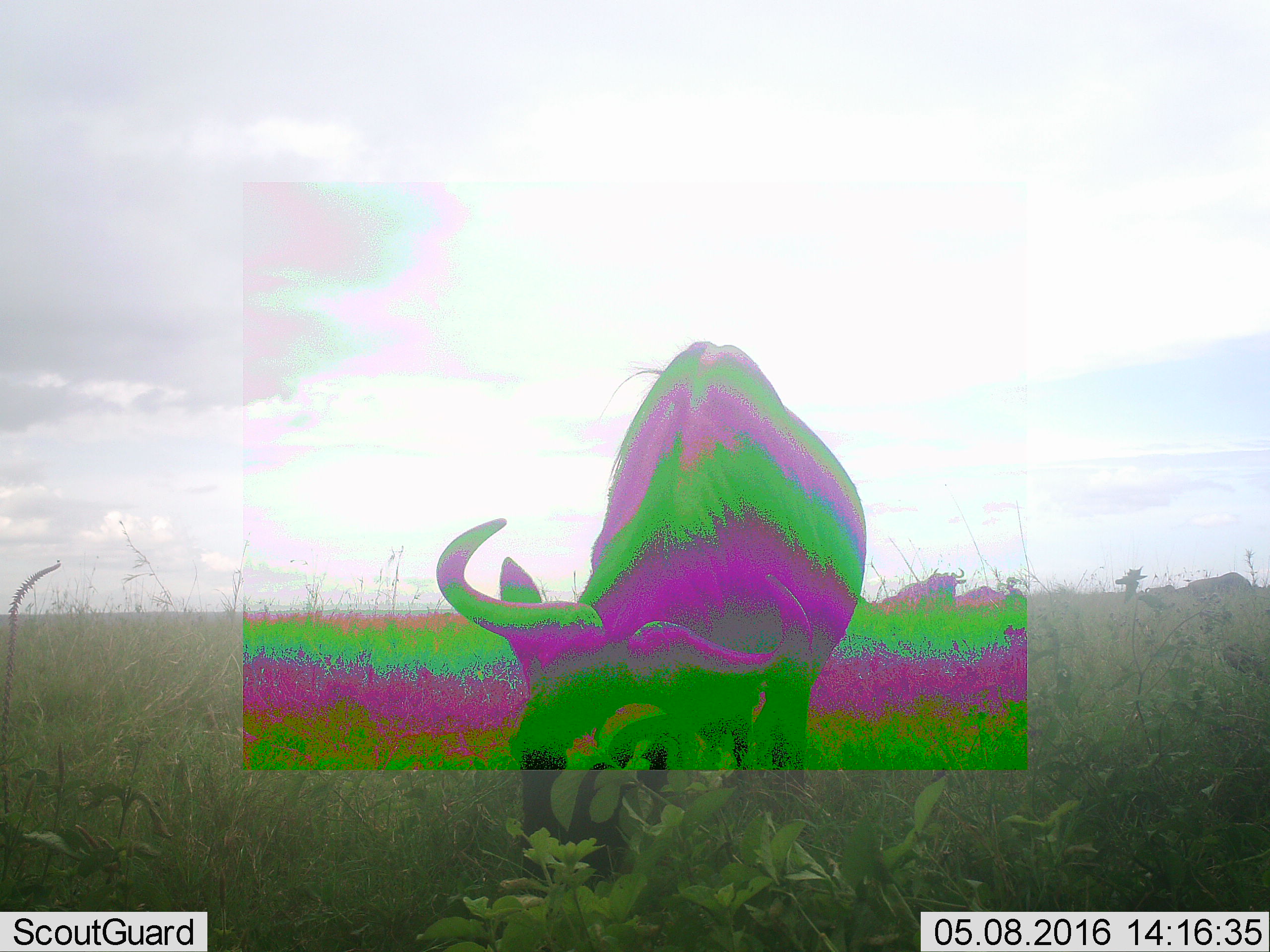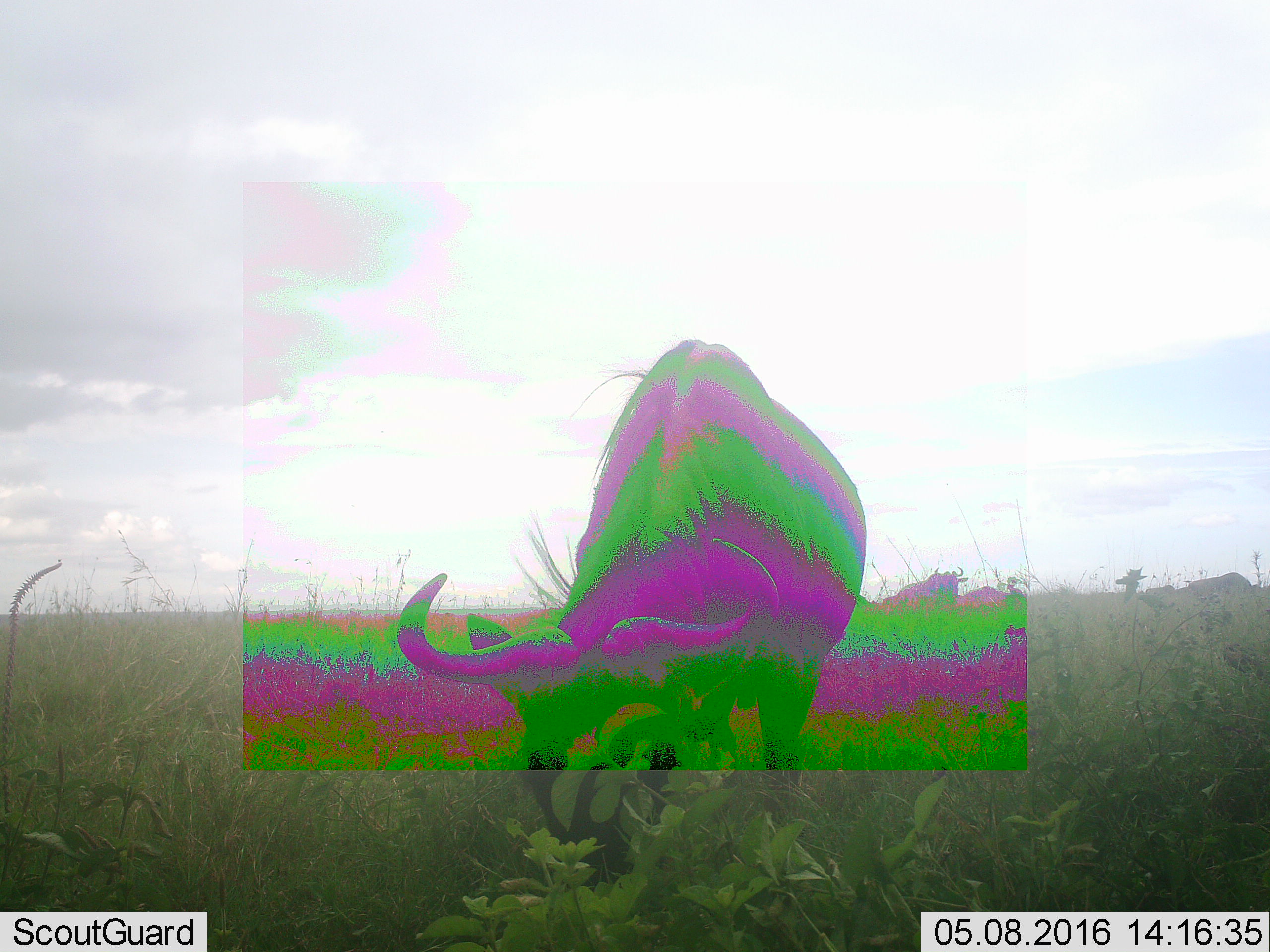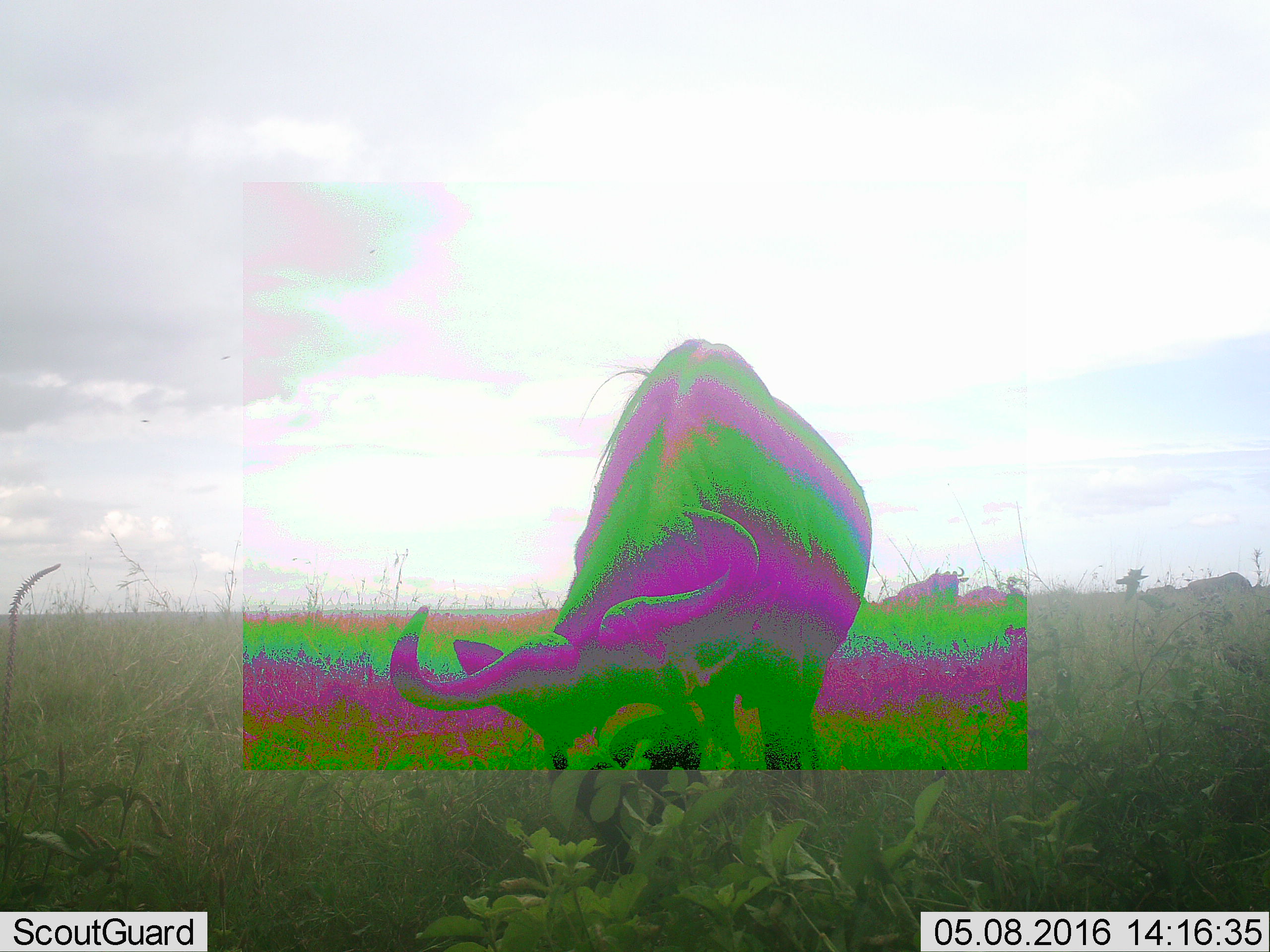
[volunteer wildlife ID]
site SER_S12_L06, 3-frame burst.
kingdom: Animalia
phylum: Chordata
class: Mammalia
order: Artiodactyla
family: Bovidae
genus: Connochaetes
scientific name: Connochaetes taurinus taurinus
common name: blue wildebeest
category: wildebeestblue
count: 3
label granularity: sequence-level